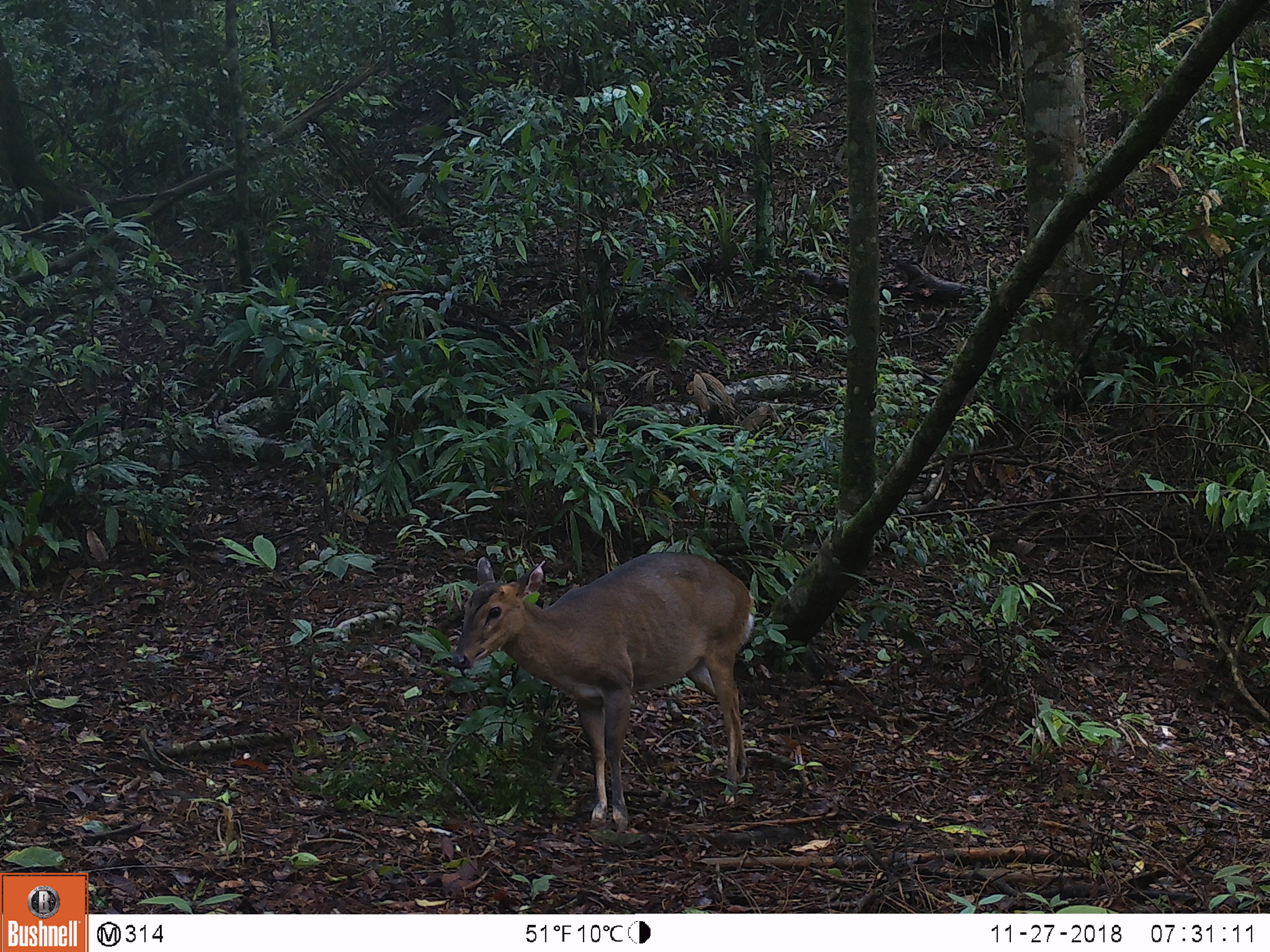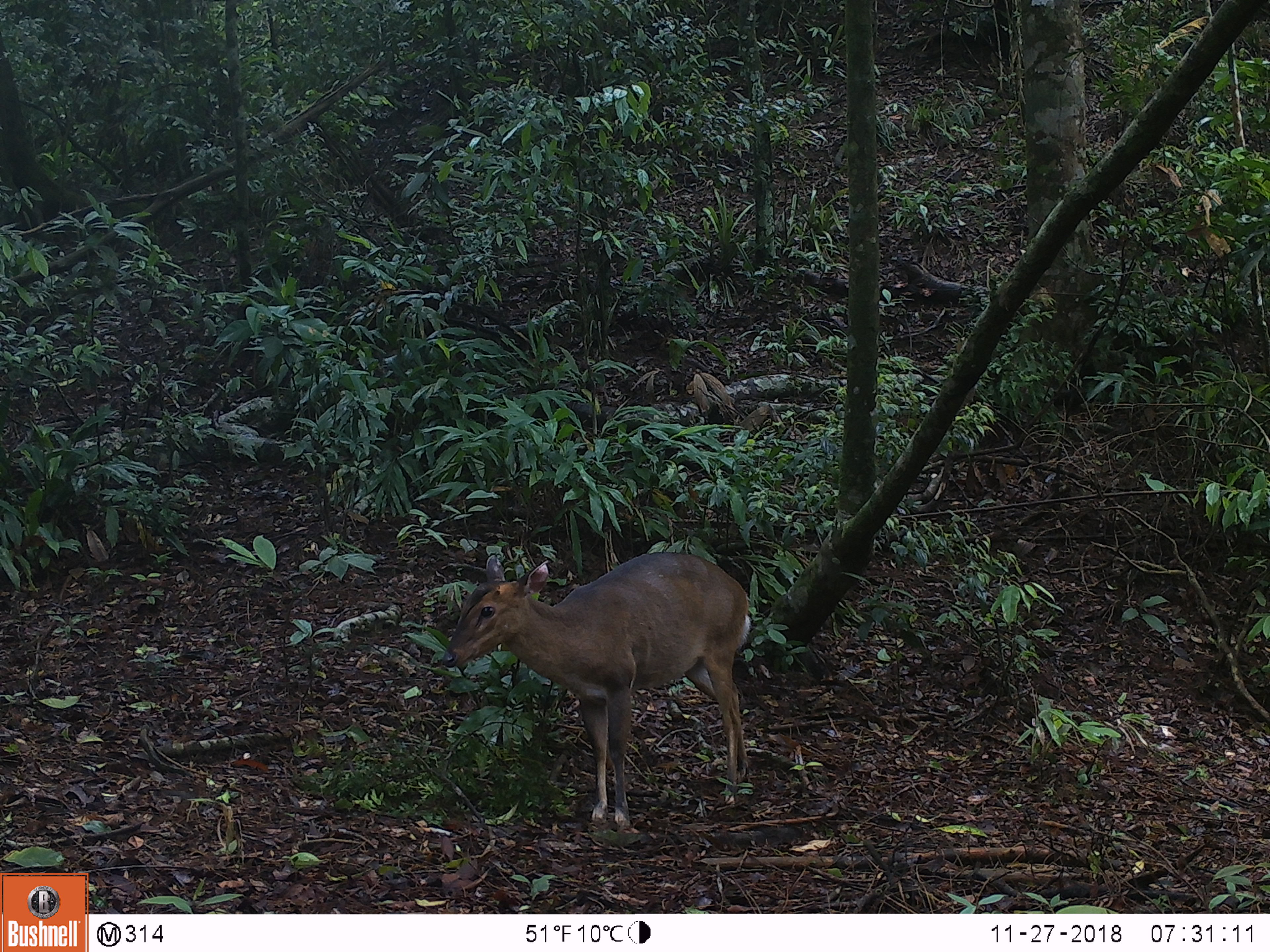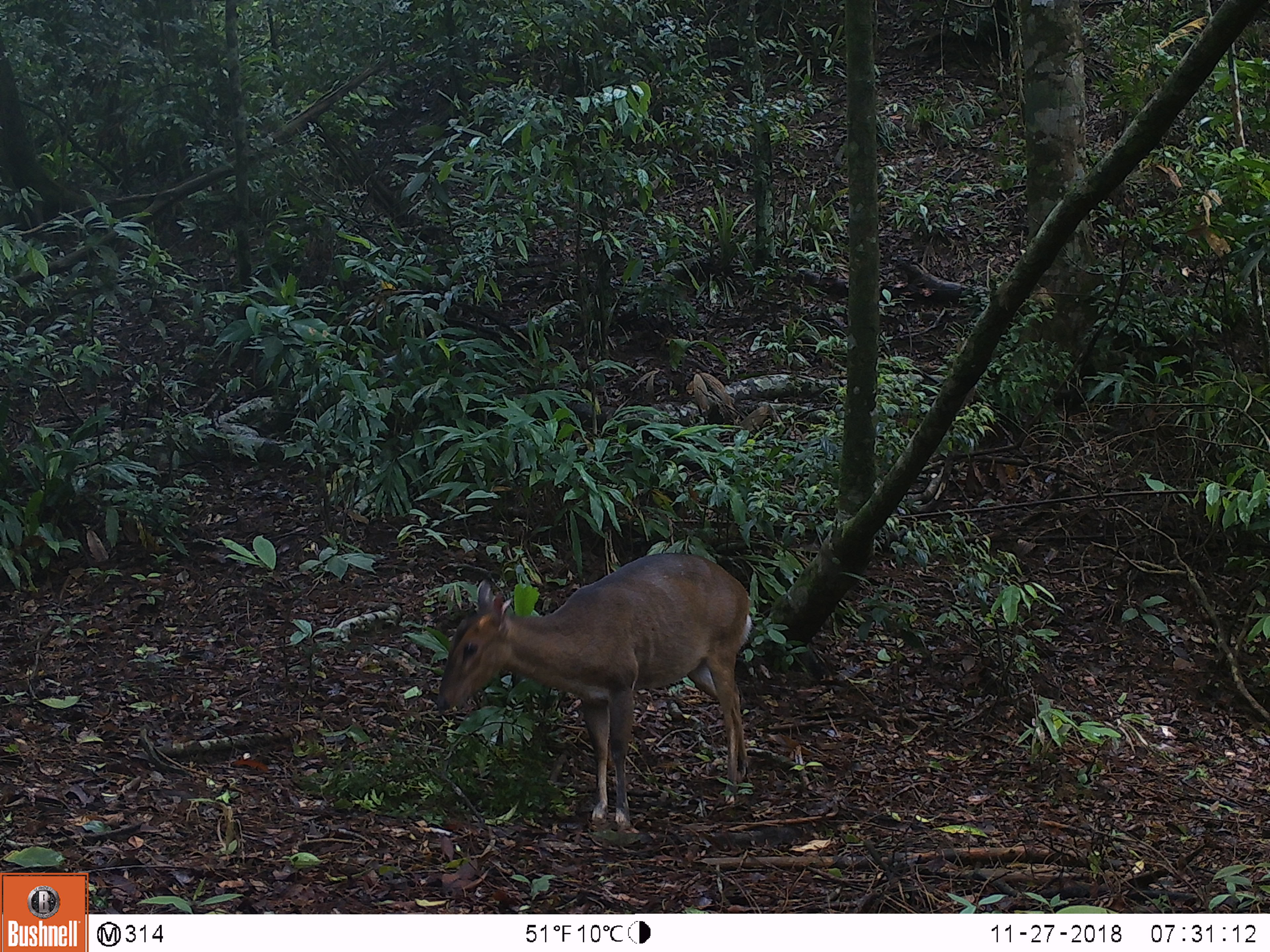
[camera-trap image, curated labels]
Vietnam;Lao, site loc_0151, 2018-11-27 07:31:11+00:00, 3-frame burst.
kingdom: Animalia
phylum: Chordata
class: Mammalia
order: Artiodactyla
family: Cervidae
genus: Muntiacus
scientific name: Muntiacus vuquangensis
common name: large-antlered muntjac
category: large antlered muntjac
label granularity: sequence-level